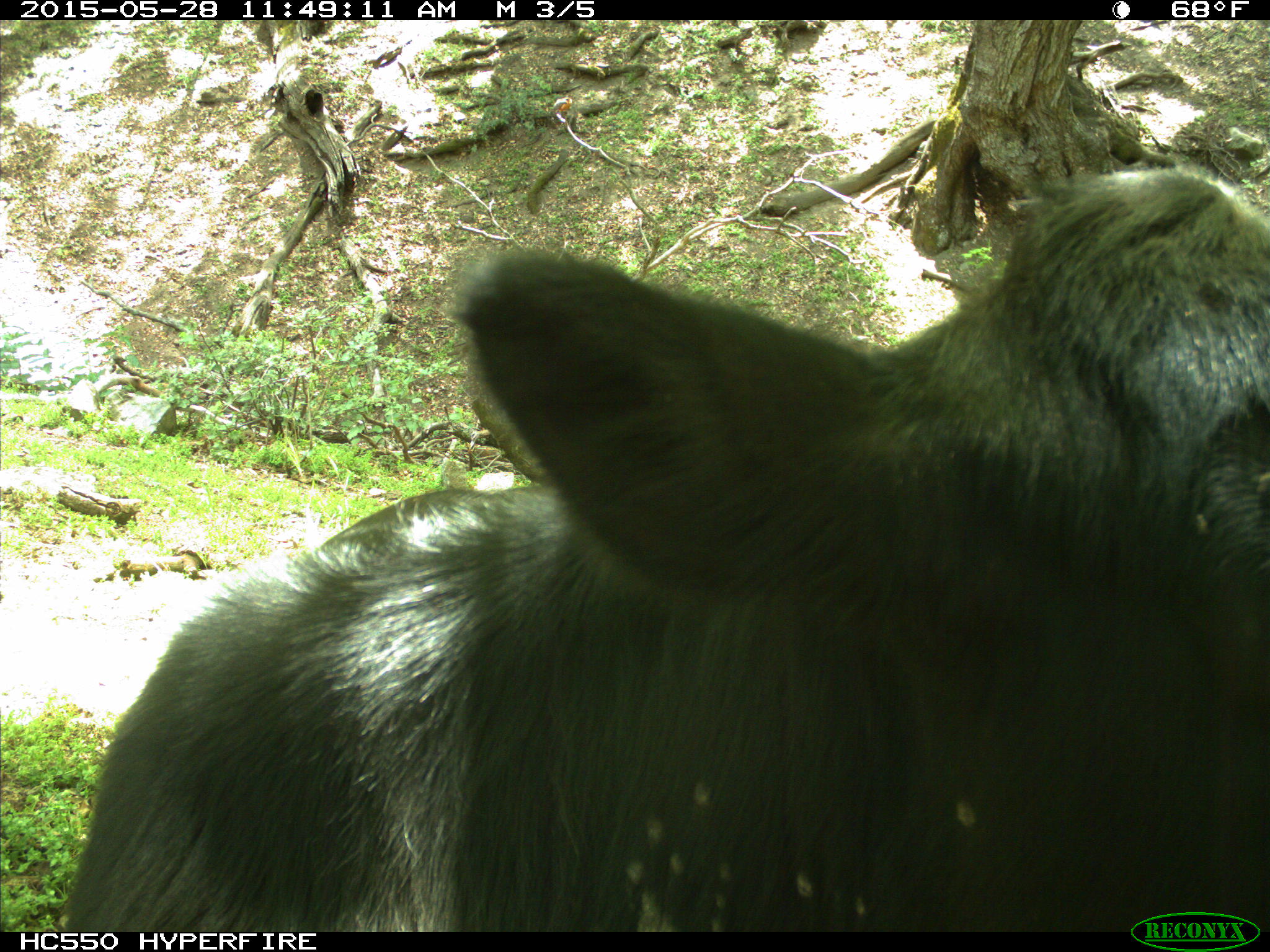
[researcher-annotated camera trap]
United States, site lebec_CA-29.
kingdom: Animalia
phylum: Chordata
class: Mammalia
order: Artiodactyla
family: Bovidae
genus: Bos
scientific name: Bos taurus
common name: domestic cow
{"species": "Bos taurus (domestic cow)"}